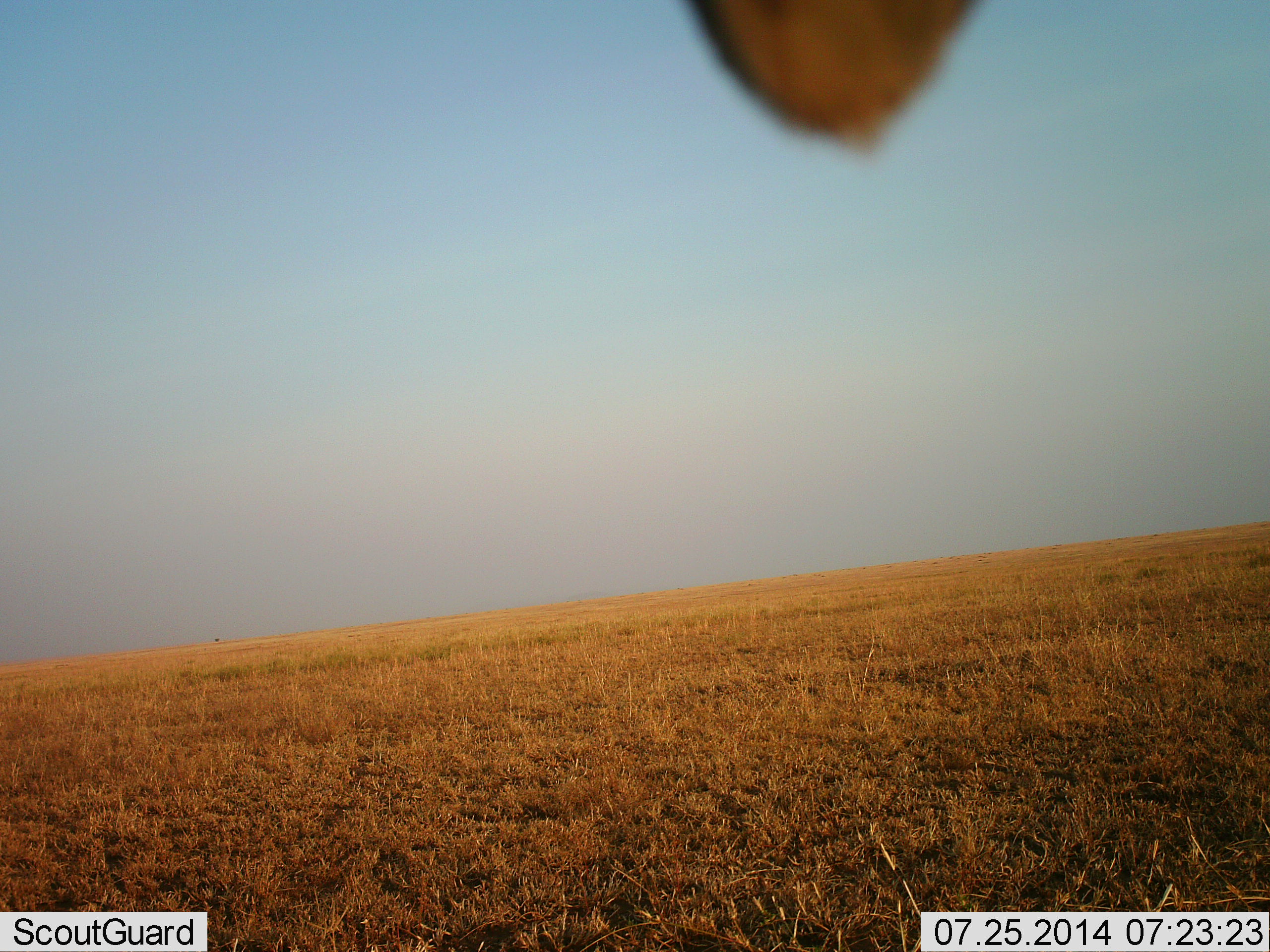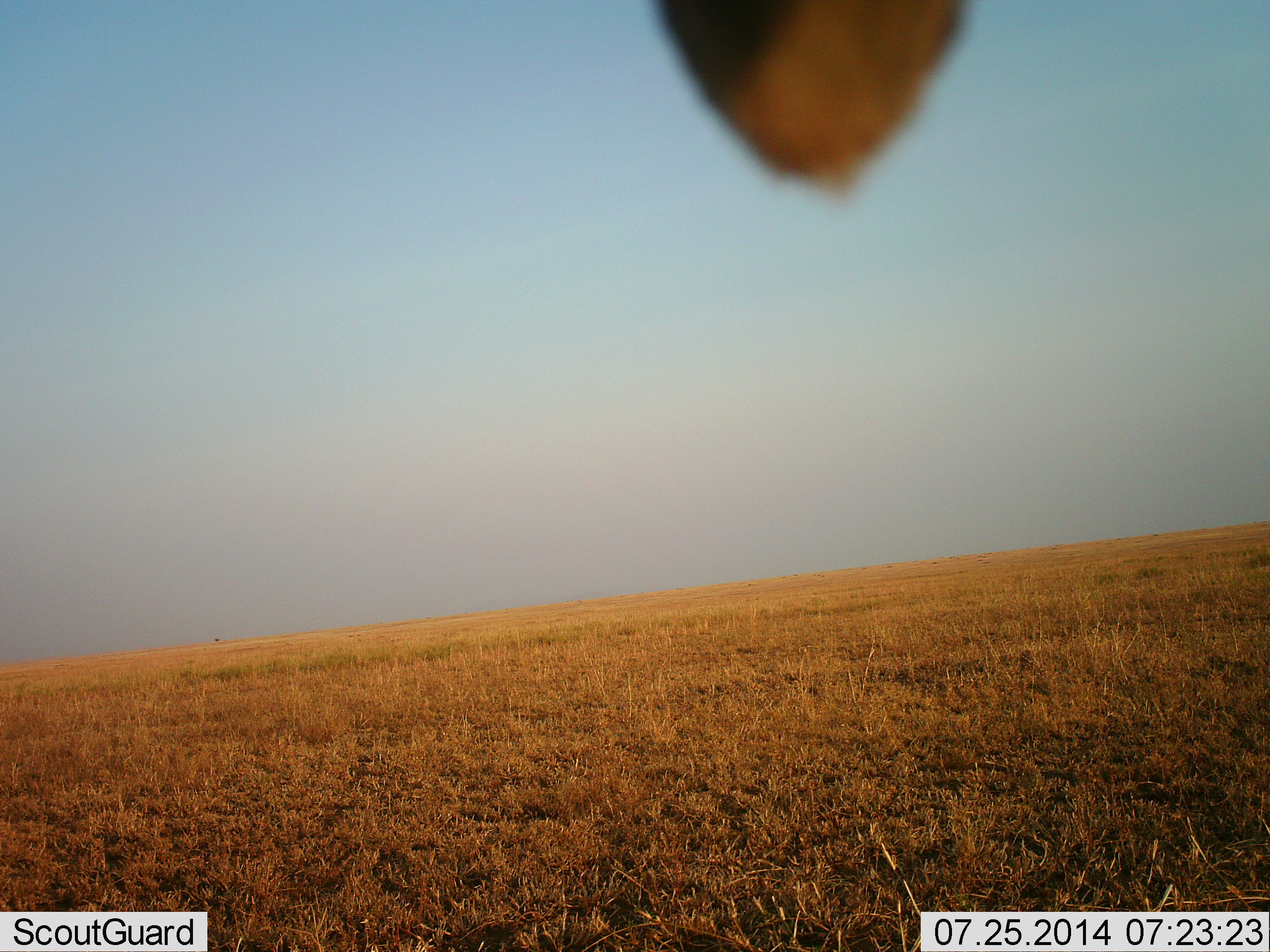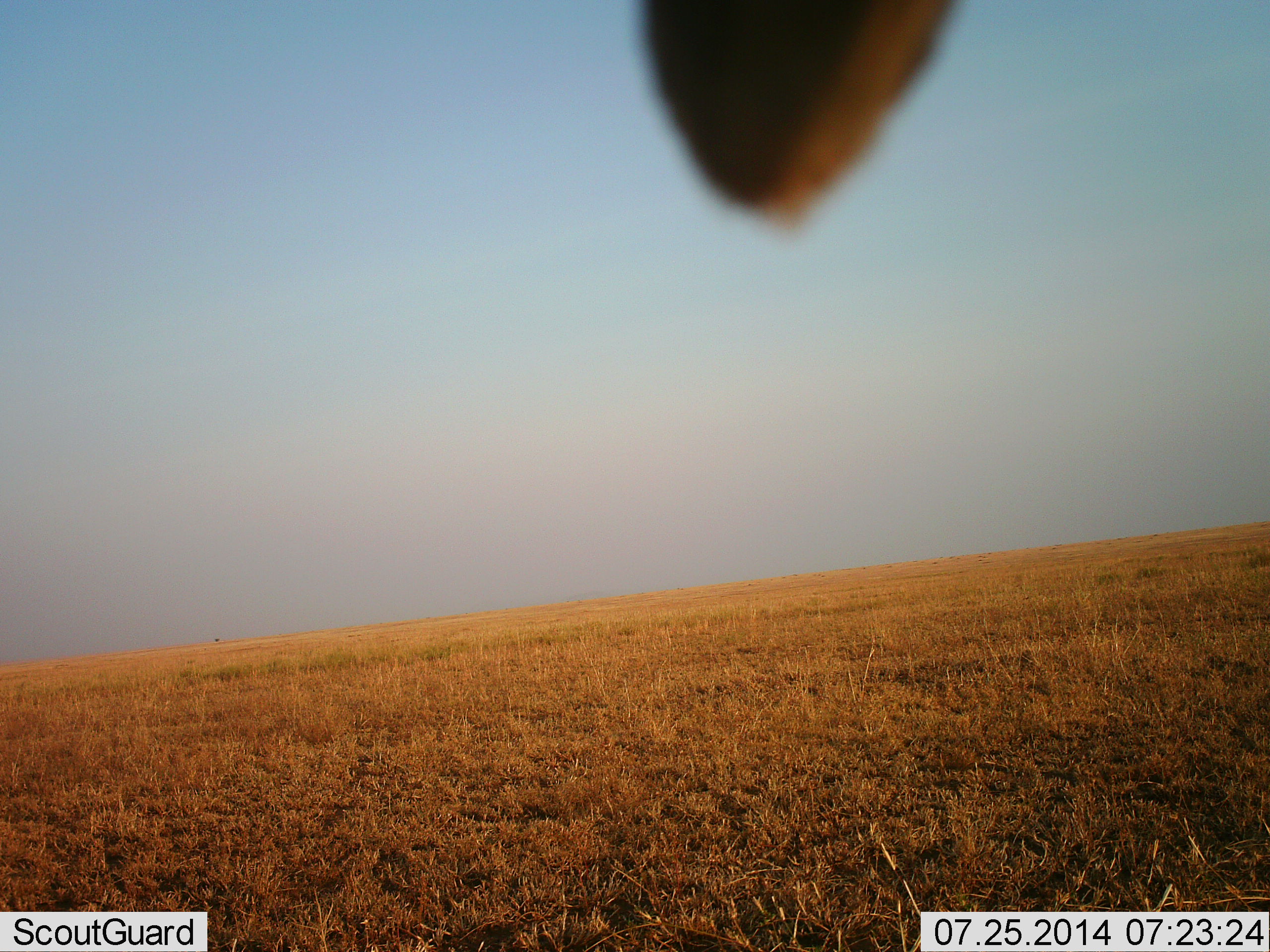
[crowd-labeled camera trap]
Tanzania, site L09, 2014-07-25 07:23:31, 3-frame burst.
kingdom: Animalia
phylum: Chordata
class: Aves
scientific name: Aves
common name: bird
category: otherbird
Otherbird (bird) (Aves), count 1. Behavior (volunteer vote fractions): standing 33%, resting 67%, moving 0%, interacting 0%. Young present (vote fraction): 0%. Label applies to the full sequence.